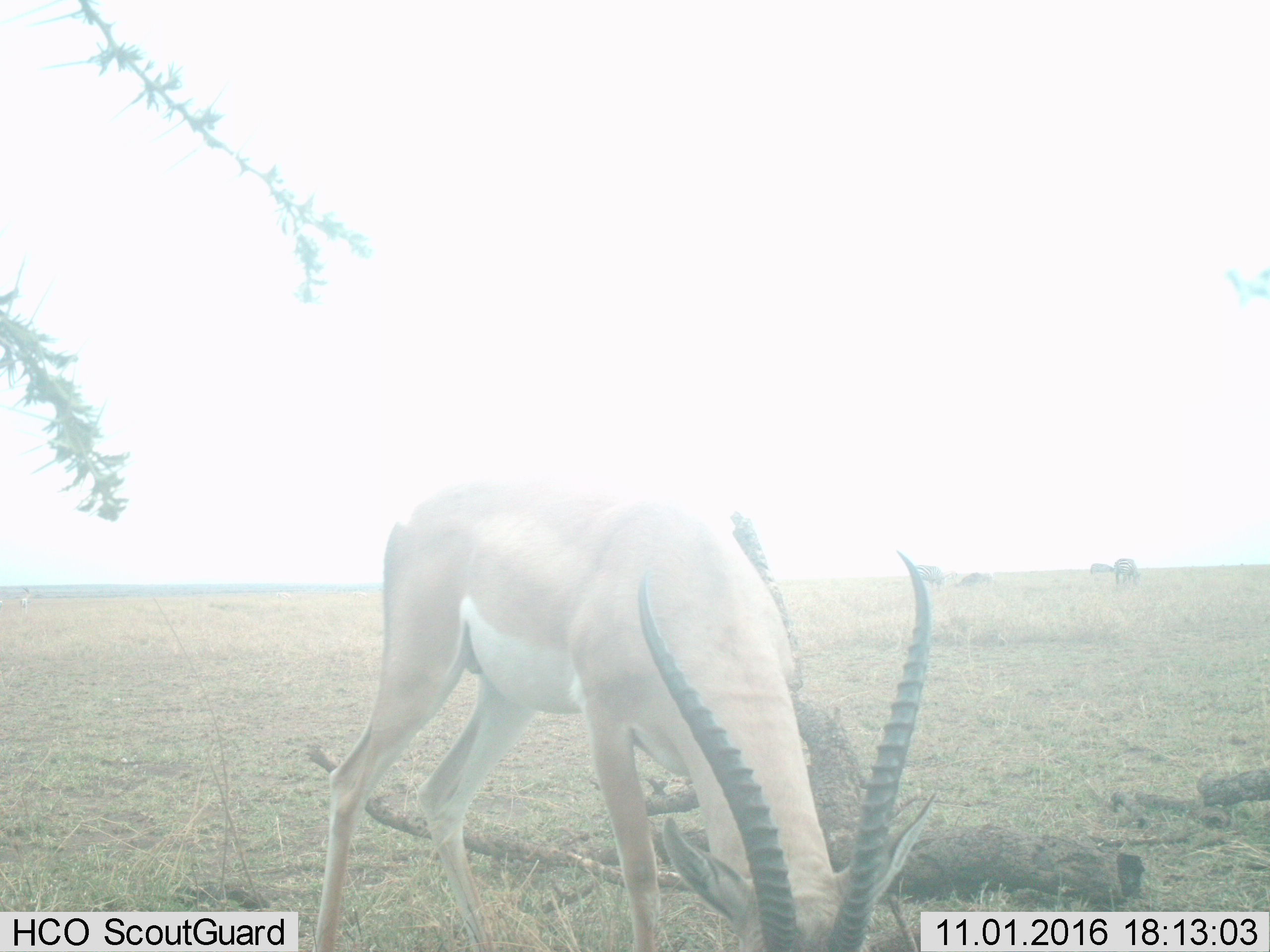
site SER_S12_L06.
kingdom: Animalia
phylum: Chordata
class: Mammalia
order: Perissodactyla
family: Equidae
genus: Equus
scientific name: Equus quagga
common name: plains zebra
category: zebraplains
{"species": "zebraplains (plains zebra) (Equus quagga)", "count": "2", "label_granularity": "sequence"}